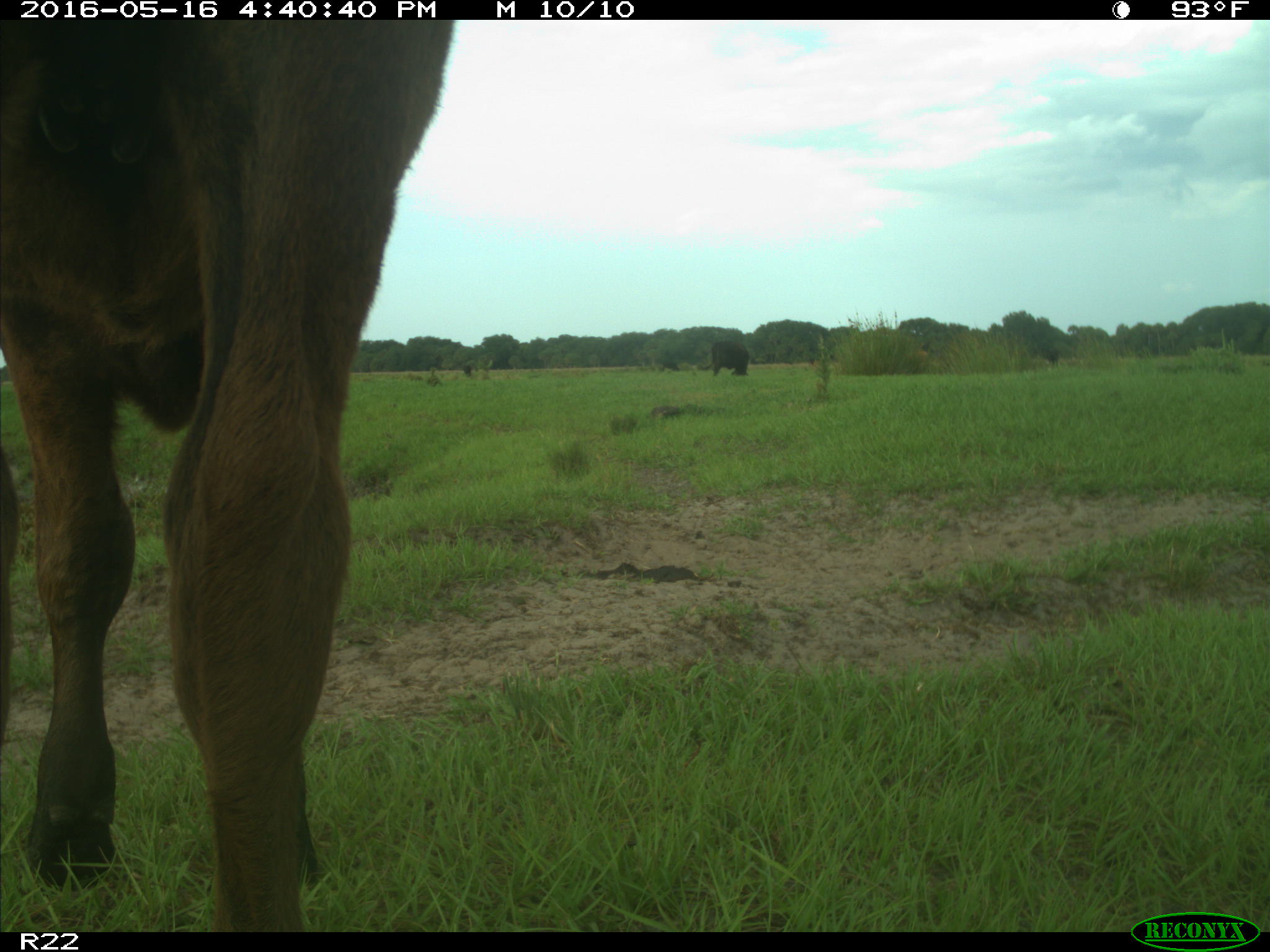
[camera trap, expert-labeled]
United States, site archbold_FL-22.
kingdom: Animalia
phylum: Chordata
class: Mammalia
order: Artiodactyla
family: Bovidae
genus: Bos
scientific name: Bos taurus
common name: domestic cow